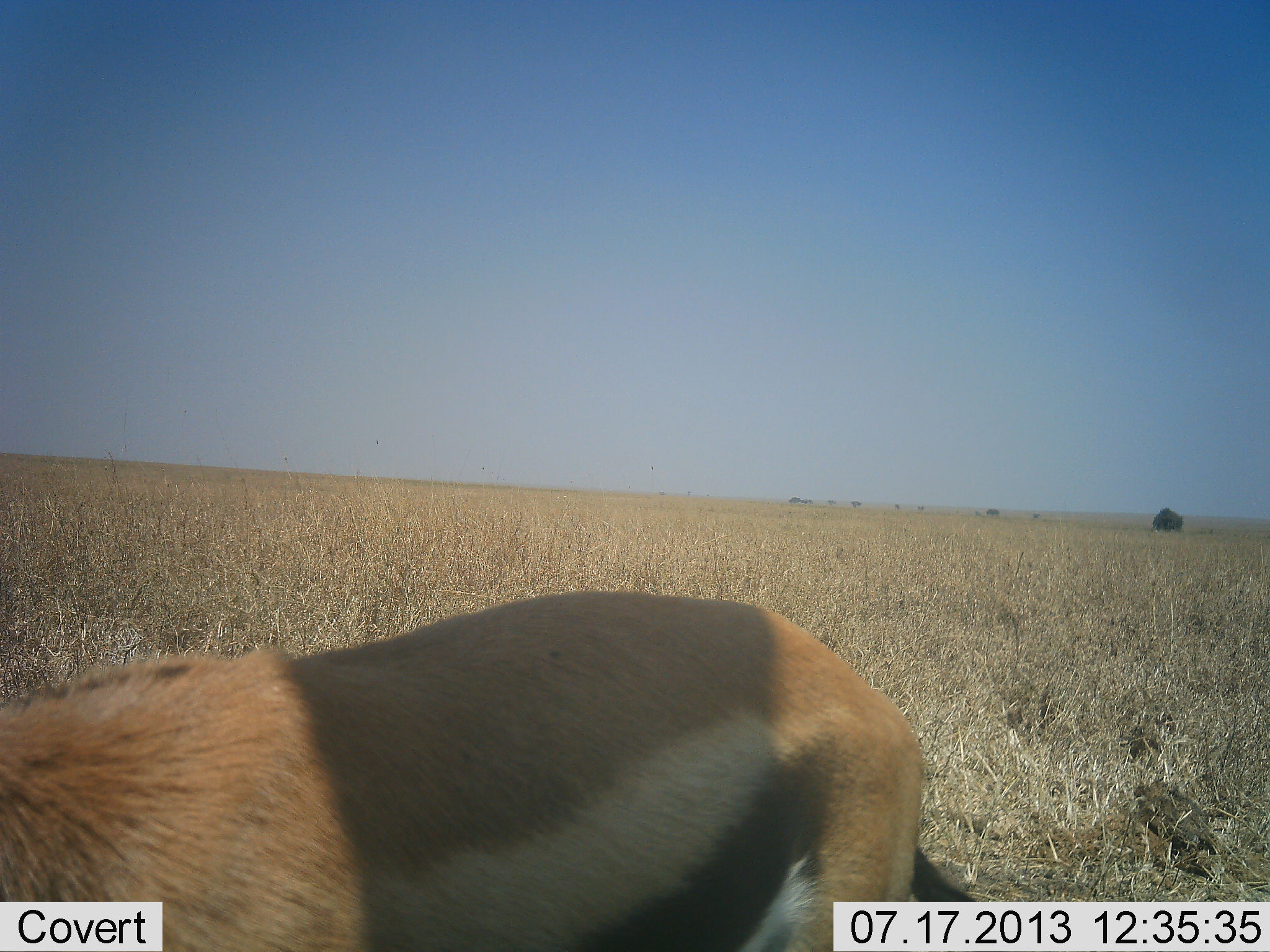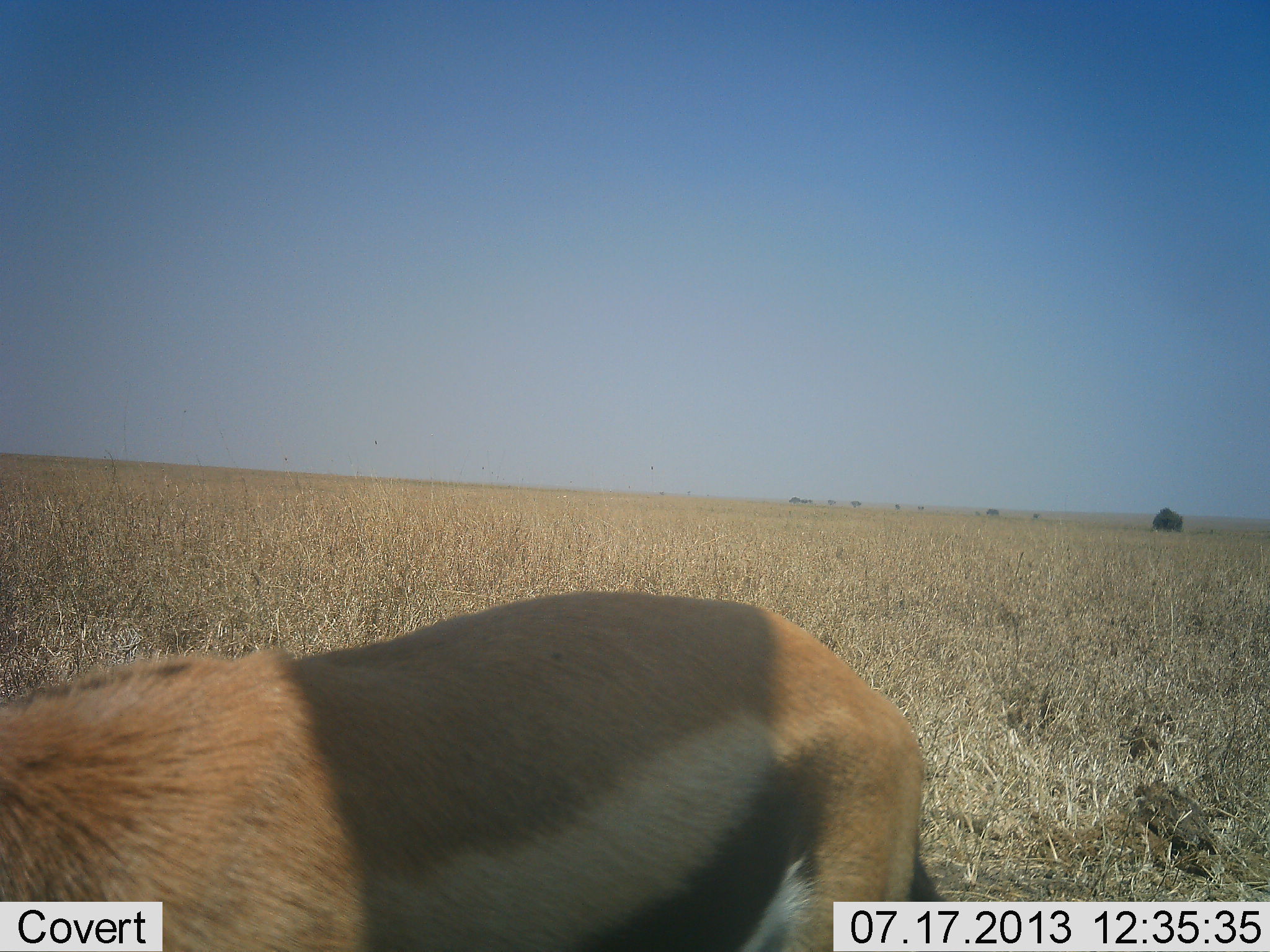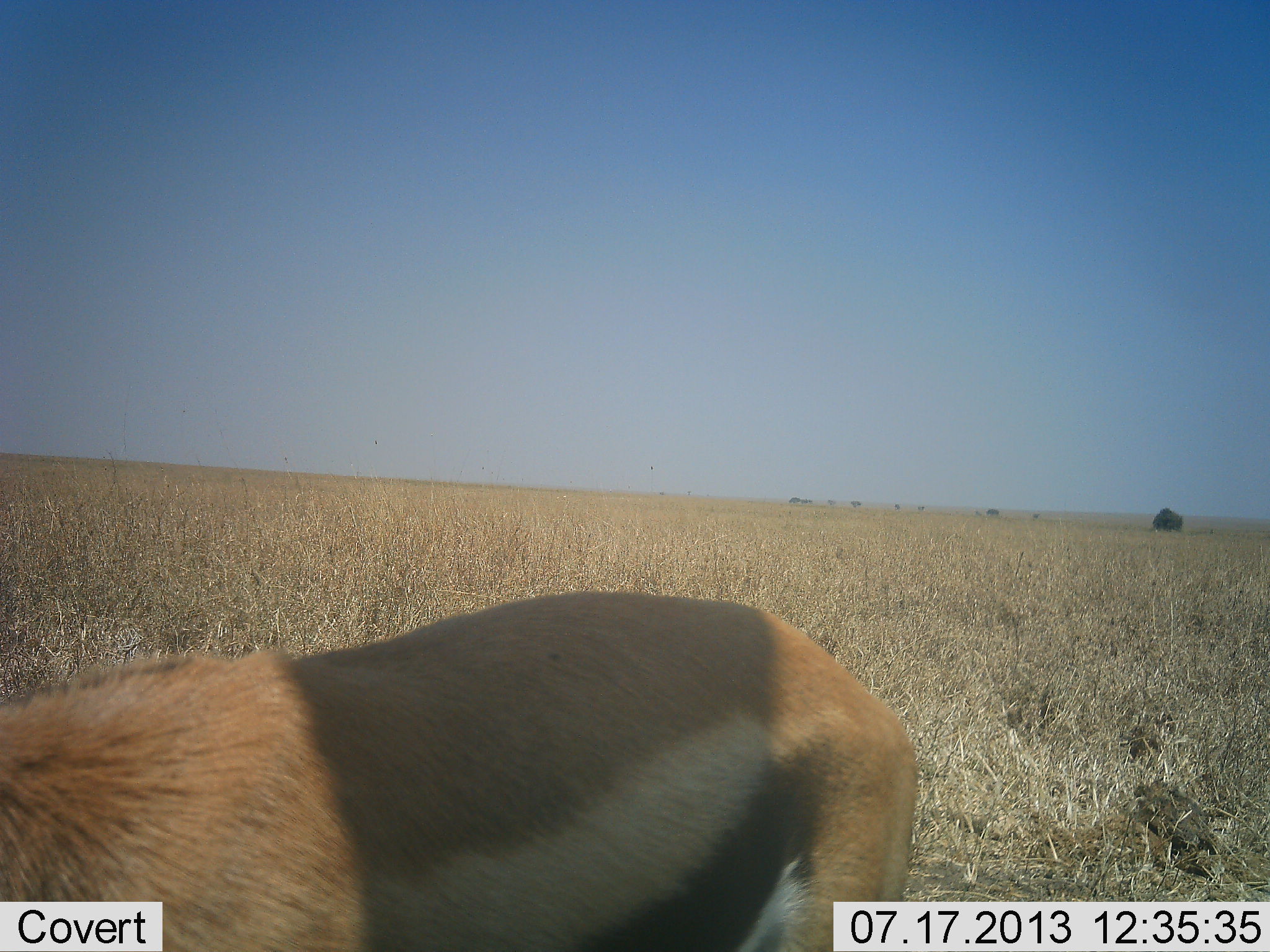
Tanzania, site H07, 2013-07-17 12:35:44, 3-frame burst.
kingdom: Animalia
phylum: Chordata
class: Mammalia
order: Artiodactyla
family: Bovidae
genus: Eudorcas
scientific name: Eudorcas thomsonii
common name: thomson's gazelle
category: gazellethomsons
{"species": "gazellethomsons (thomson's gazelle) (Eudorcas thomsonii)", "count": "1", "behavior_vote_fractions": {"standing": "100%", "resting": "0%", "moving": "0%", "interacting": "0%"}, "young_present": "0%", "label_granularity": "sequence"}